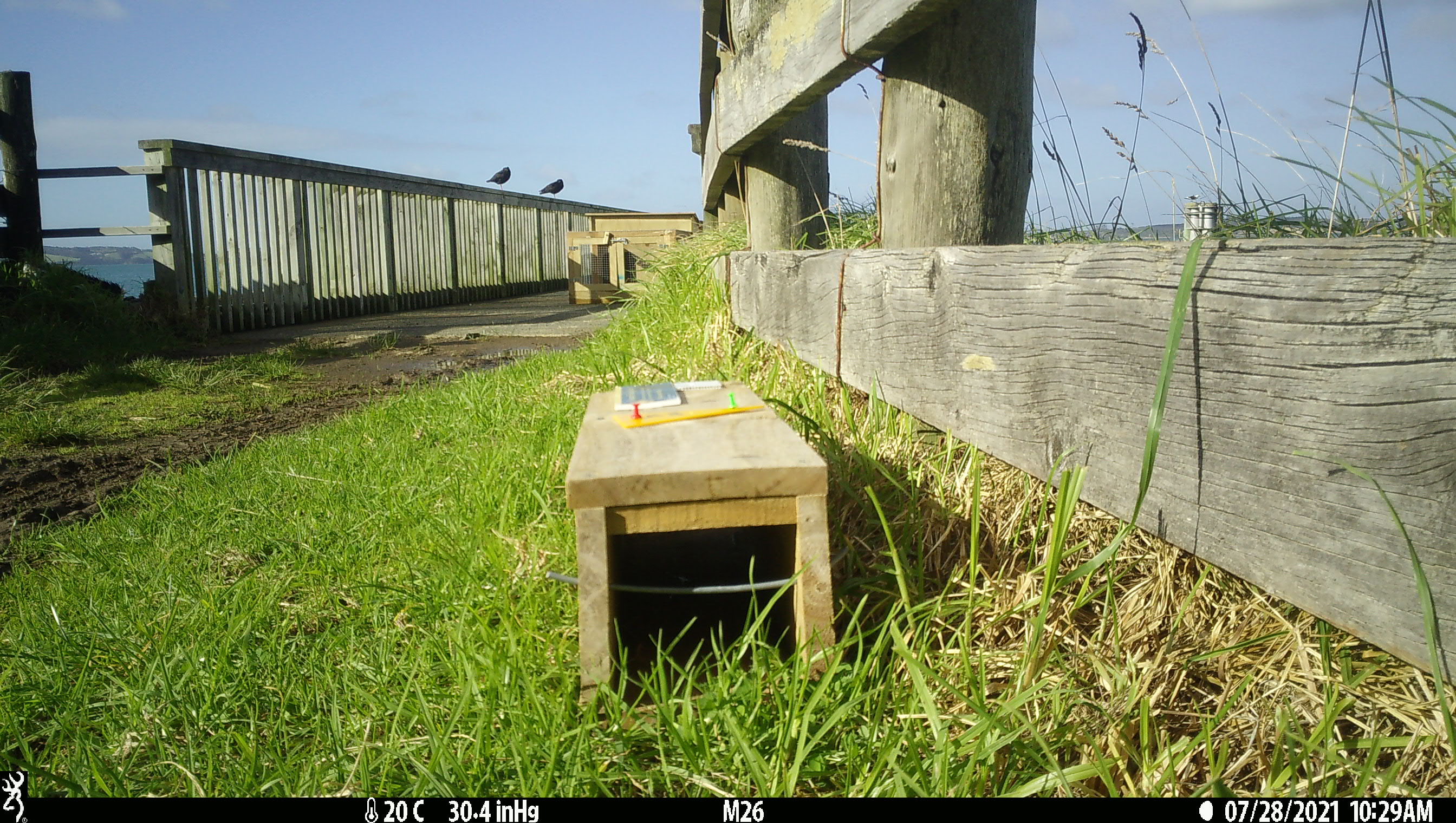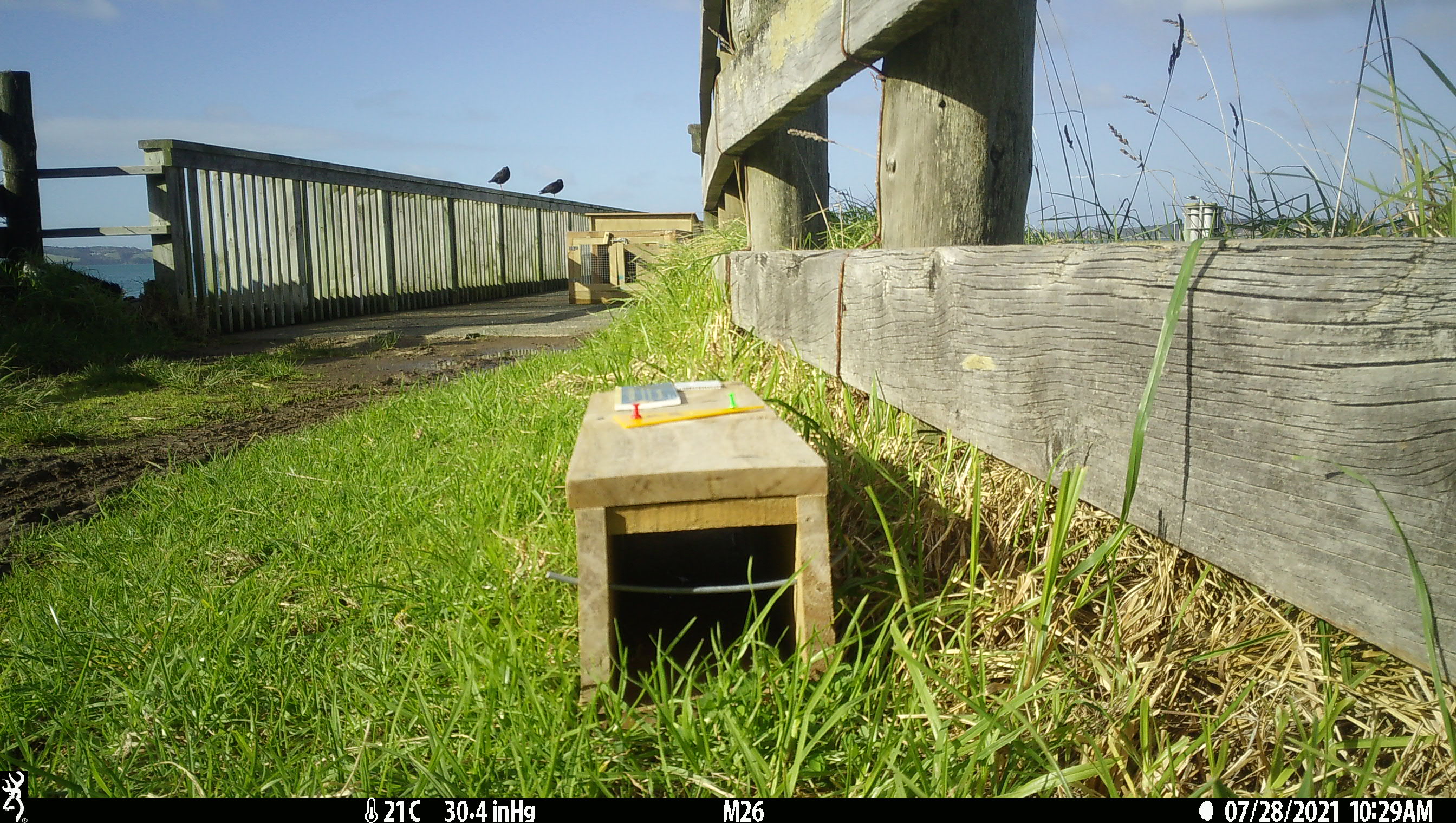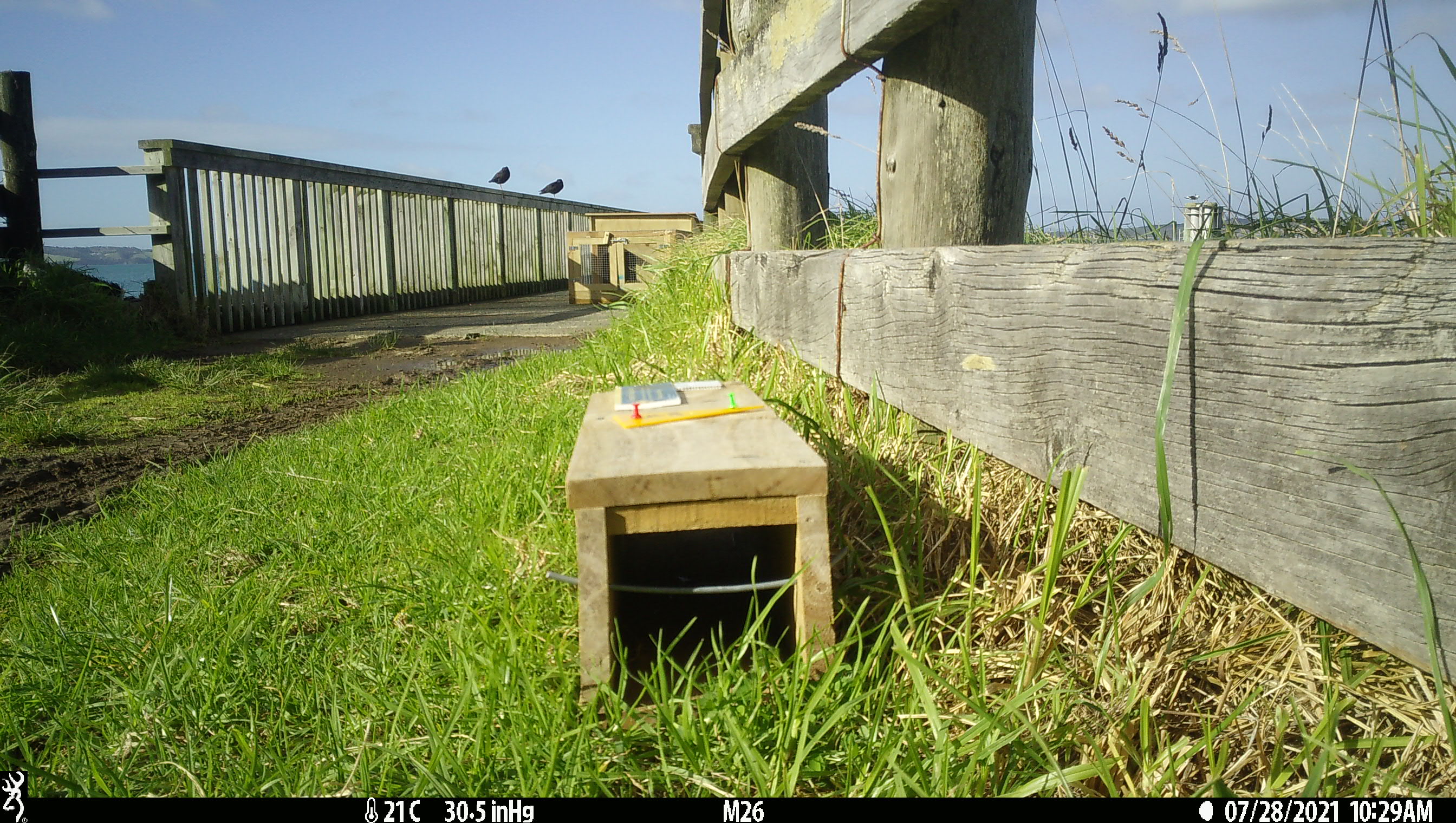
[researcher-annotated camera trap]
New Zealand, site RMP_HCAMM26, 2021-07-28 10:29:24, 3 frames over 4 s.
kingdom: Animalia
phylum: Chordata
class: Aves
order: Charadriiformes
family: Haematopodidae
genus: Haematopus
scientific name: Haematopus unicolor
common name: variable oystercatcher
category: oystercatcher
Oystercatcher (variable oystercatcher) (Haematopus unicolor).